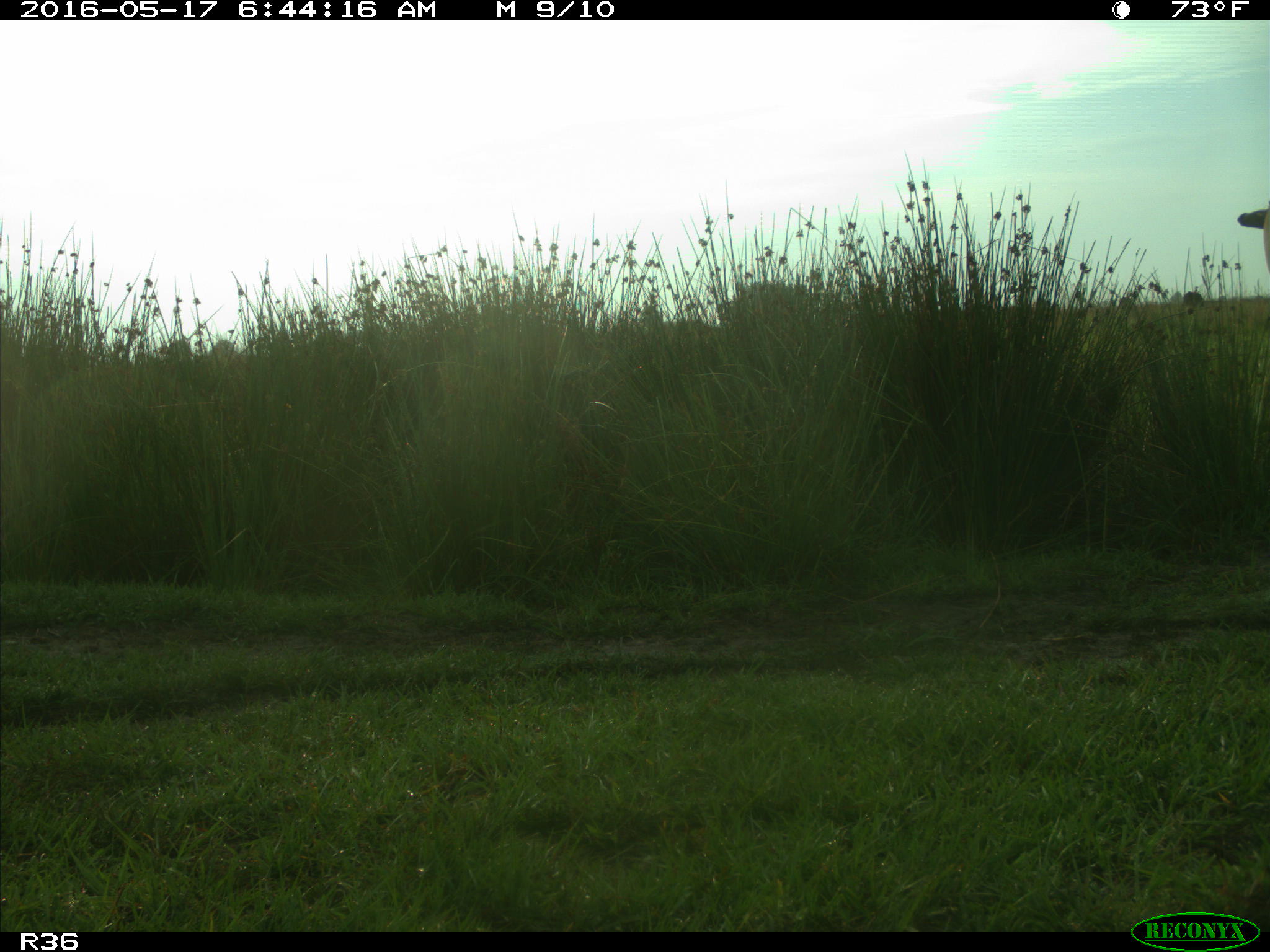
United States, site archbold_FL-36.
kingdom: Animalia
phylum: Chordata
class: Mammalia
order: Artiodactyla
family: Bovidae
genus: Bos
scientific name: Bos taurus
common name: domestic cow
Bos taurus (domestic cow).